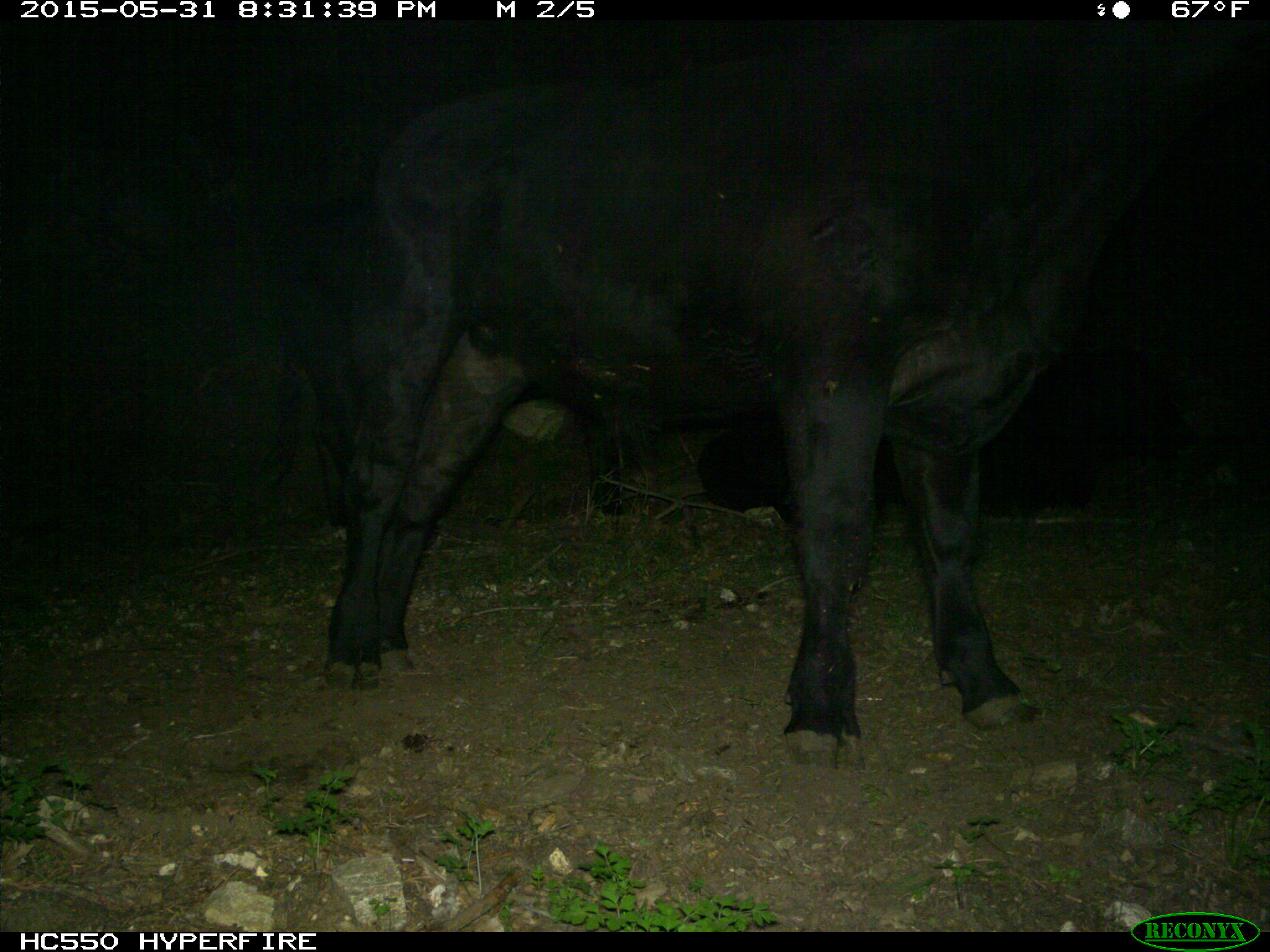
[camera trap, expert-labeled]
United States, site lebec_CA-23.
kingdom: Animalia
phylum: Chordata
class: Mammalia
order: Artiodactyla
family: Bovidae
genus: Bos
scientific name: Bos taurus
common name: domestic cow